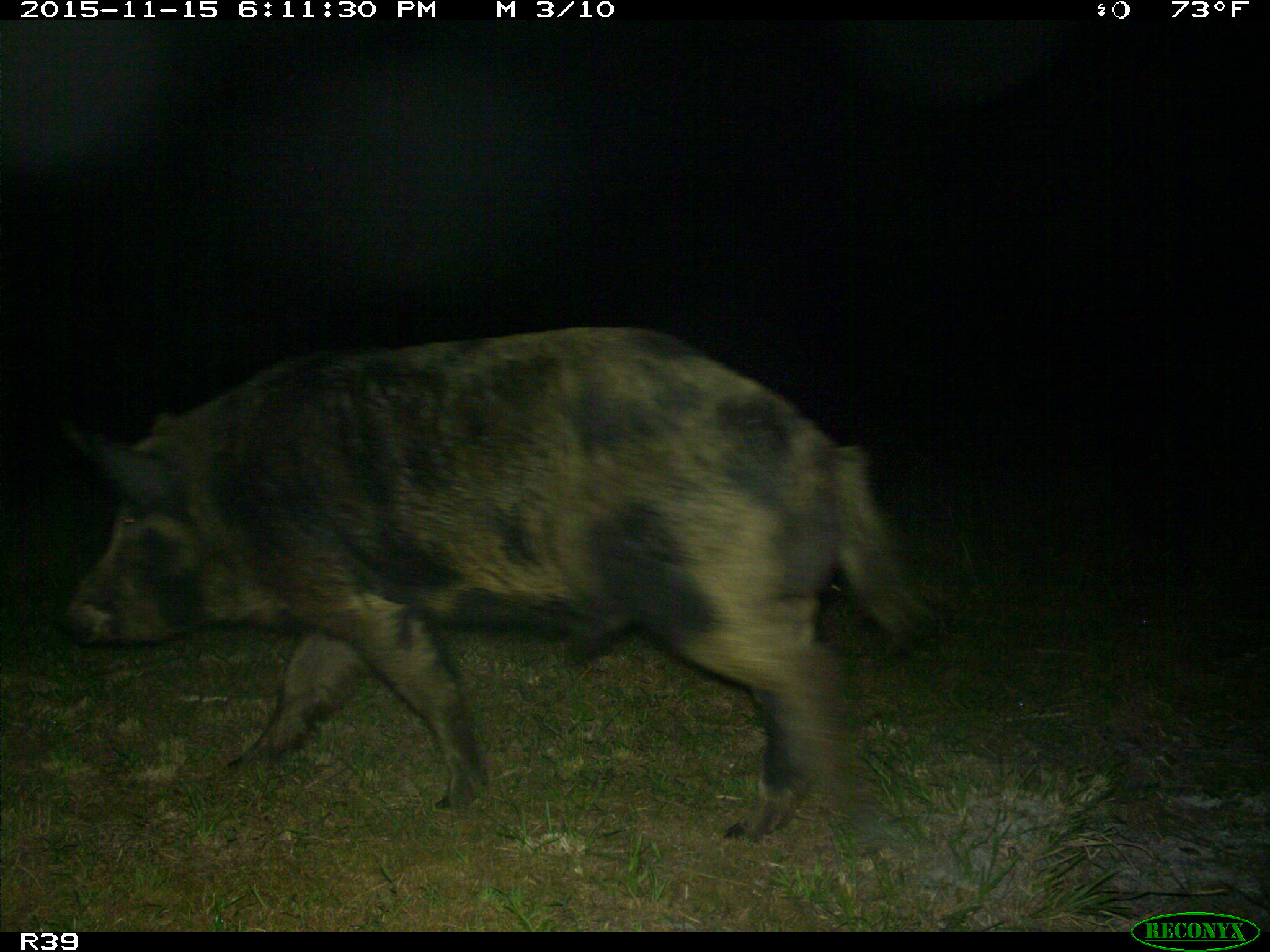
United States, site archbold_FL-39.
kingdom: Animalia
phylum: Chordata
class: Mammalia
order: Artiodactyla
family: Suidae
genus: Sus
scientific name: Sus scrofa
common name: wild boar